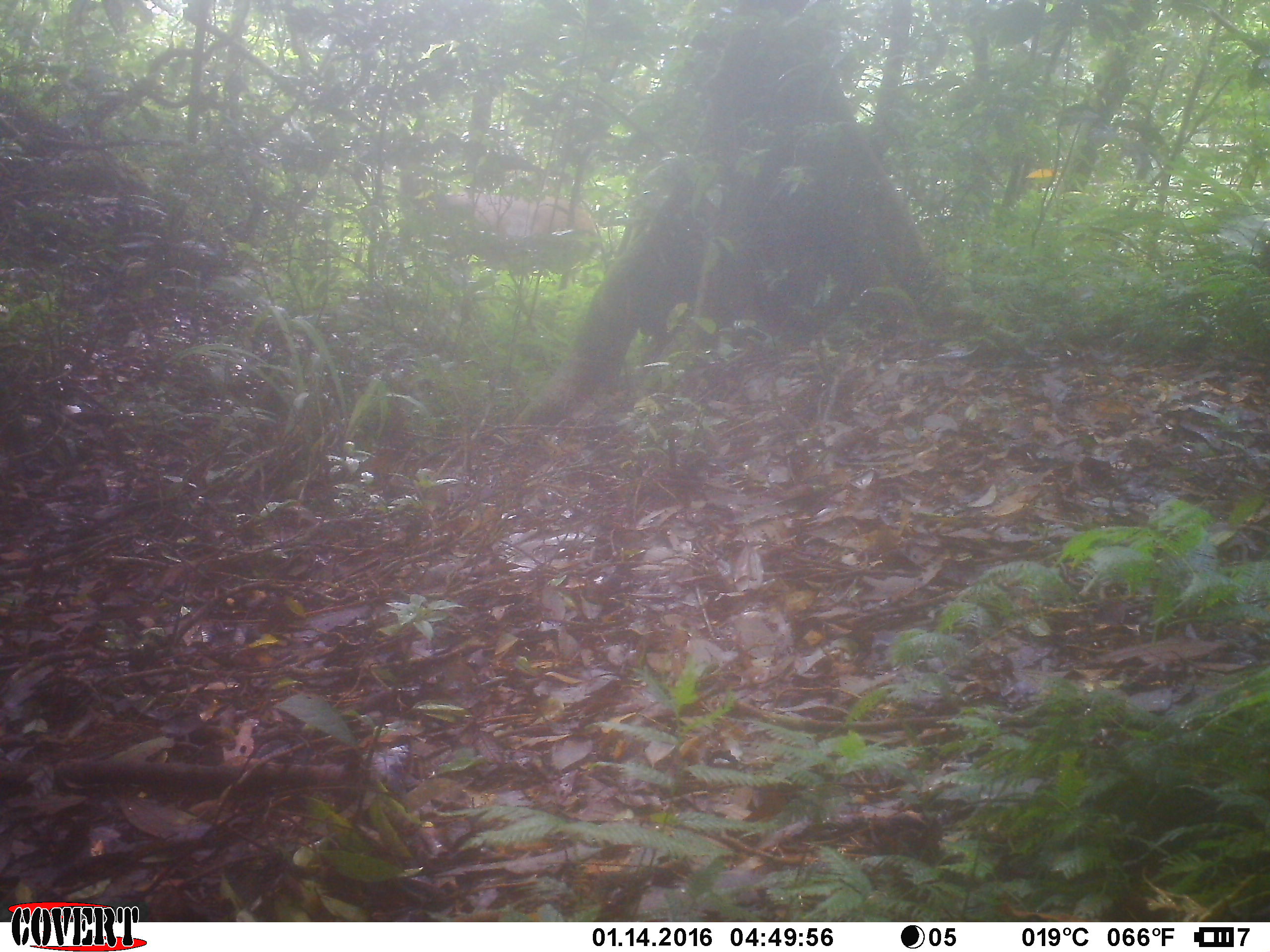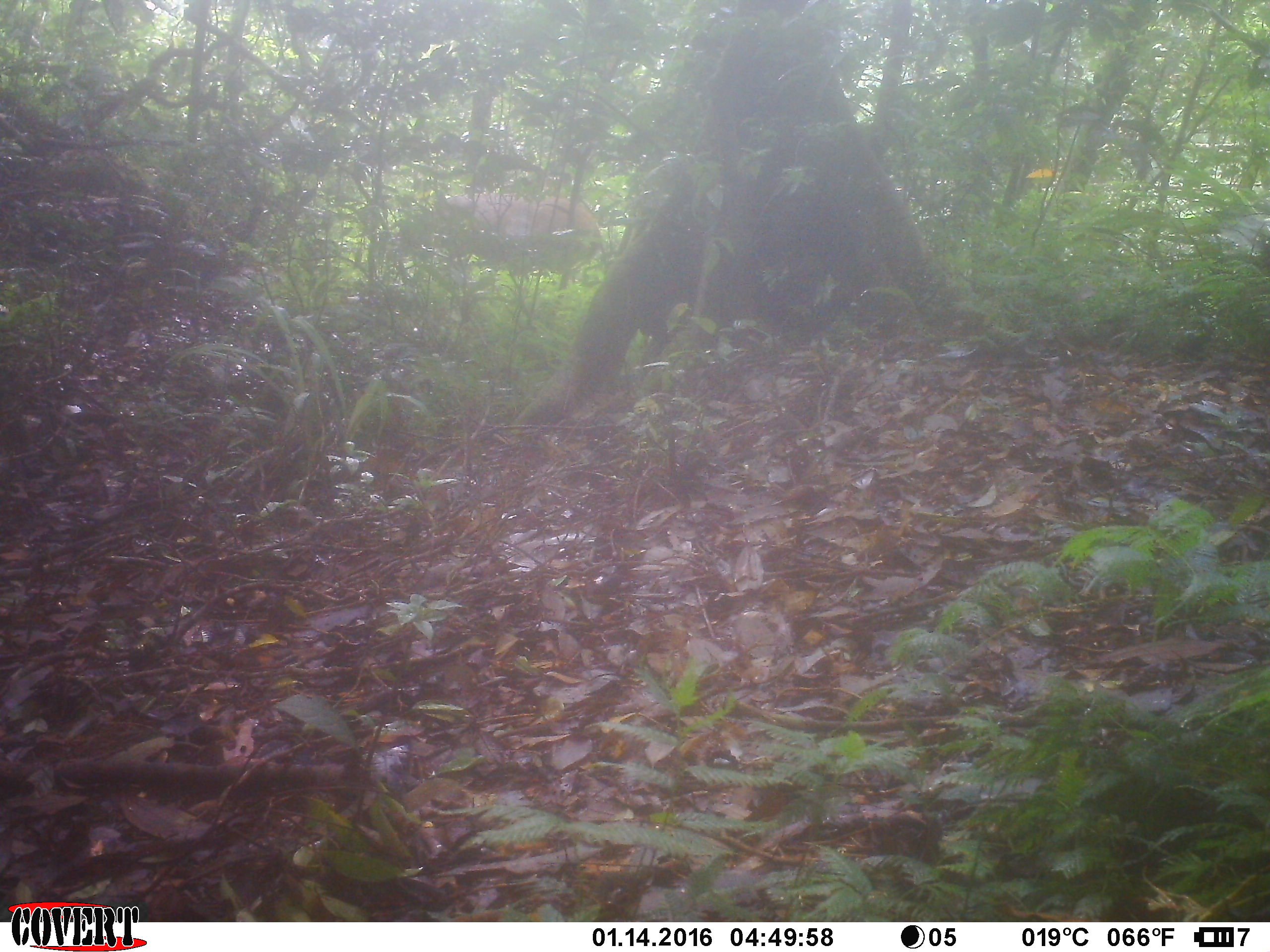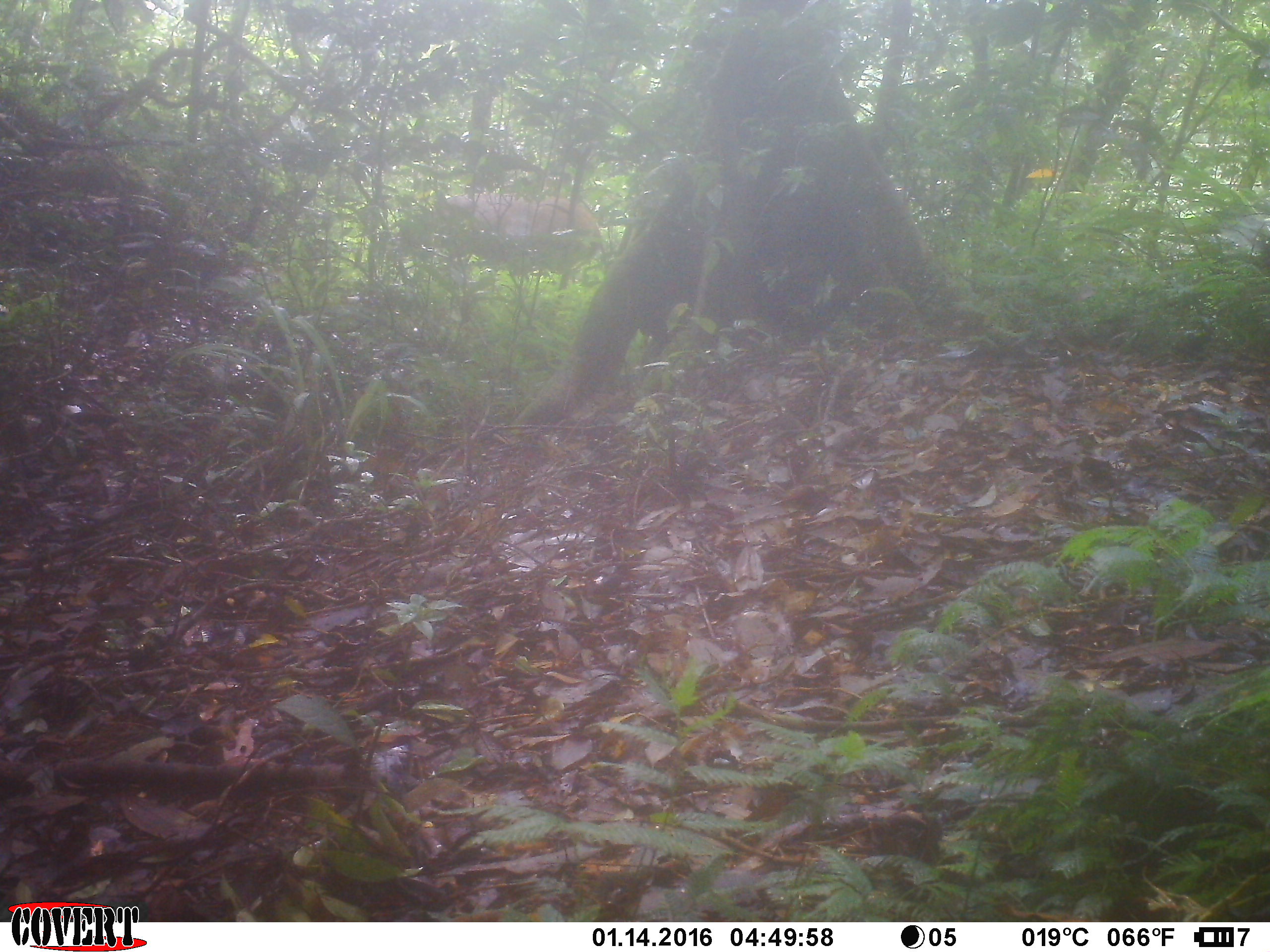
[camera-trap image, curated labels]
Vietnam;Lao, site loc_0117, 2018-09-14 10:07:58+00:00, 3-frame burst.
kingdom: Animalia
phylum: Chordata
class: Mammalia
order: Primates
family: Cercopithecidae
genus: Macaca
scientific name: Macaca arctoides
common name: stump-tailed macaque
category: stump tailed macaque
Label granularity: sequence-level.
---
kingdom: Animalia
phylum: Chordata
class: Mammalia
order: Artiodactyla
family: Cervidae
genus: Rusa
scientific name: Rusa unicolor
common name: sambar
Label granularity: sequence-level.